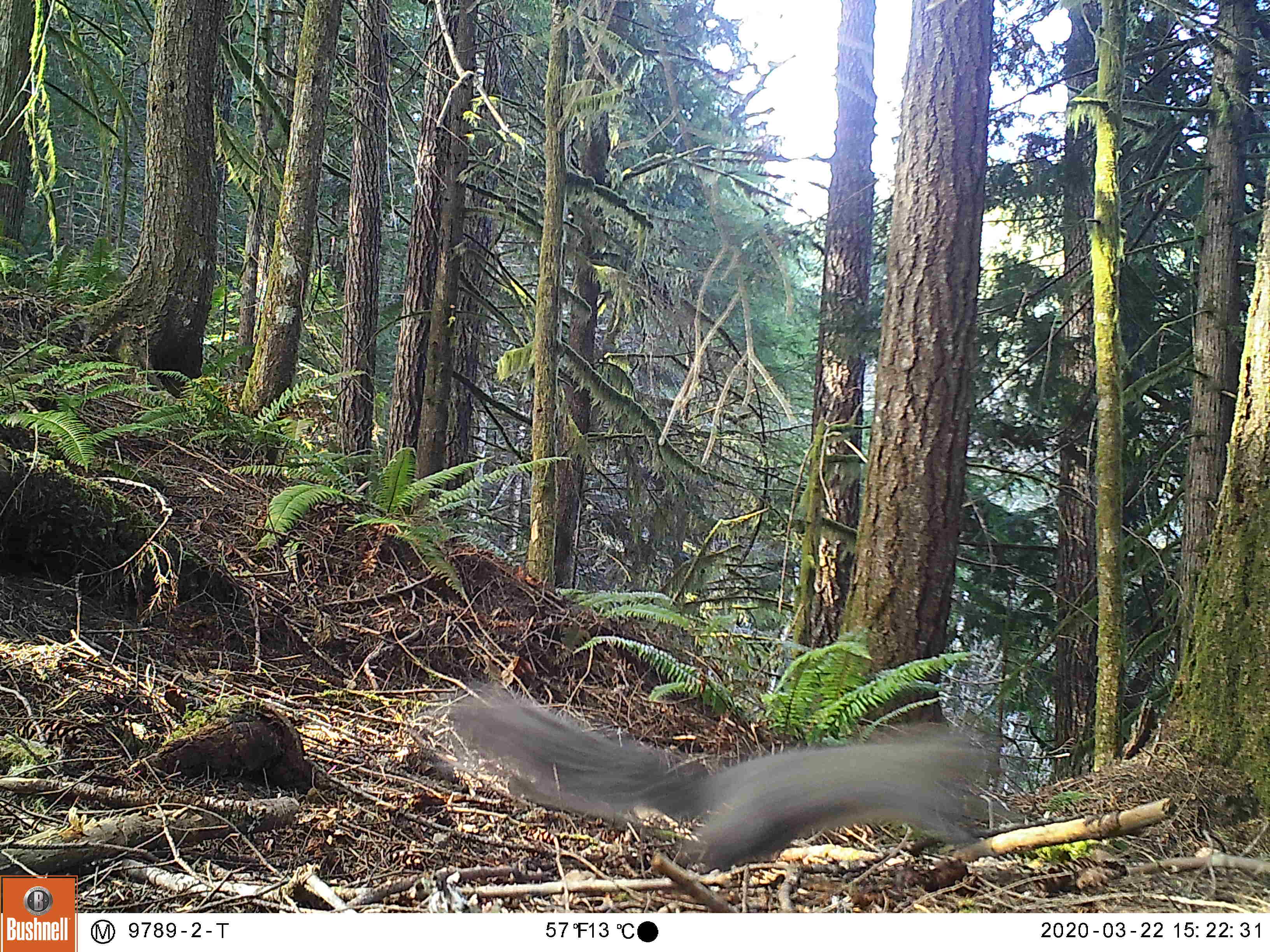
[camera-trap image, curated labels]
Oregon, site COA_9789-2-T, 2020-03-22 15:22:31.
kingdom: Animalia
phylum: Chordata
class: Mammalia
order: Rodentia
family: Sciuridae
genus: Sciurus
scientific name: Sciurus griseus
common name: western gray squirrel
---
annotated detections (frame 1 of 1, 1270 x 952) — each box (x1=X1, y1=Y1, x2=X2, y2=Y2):
western gray squirrel: (x1=430, y1=668, x2=997, y2=873)